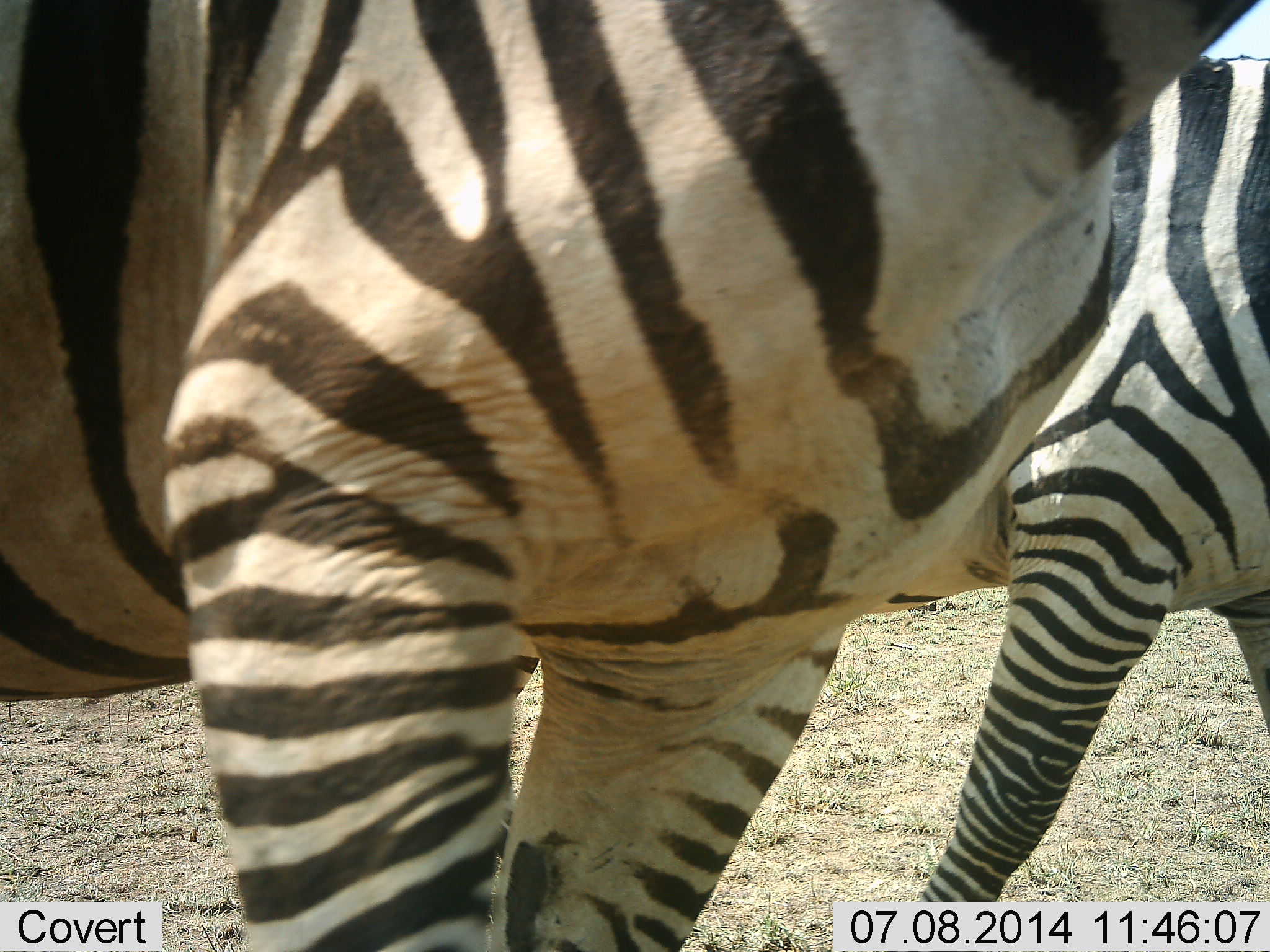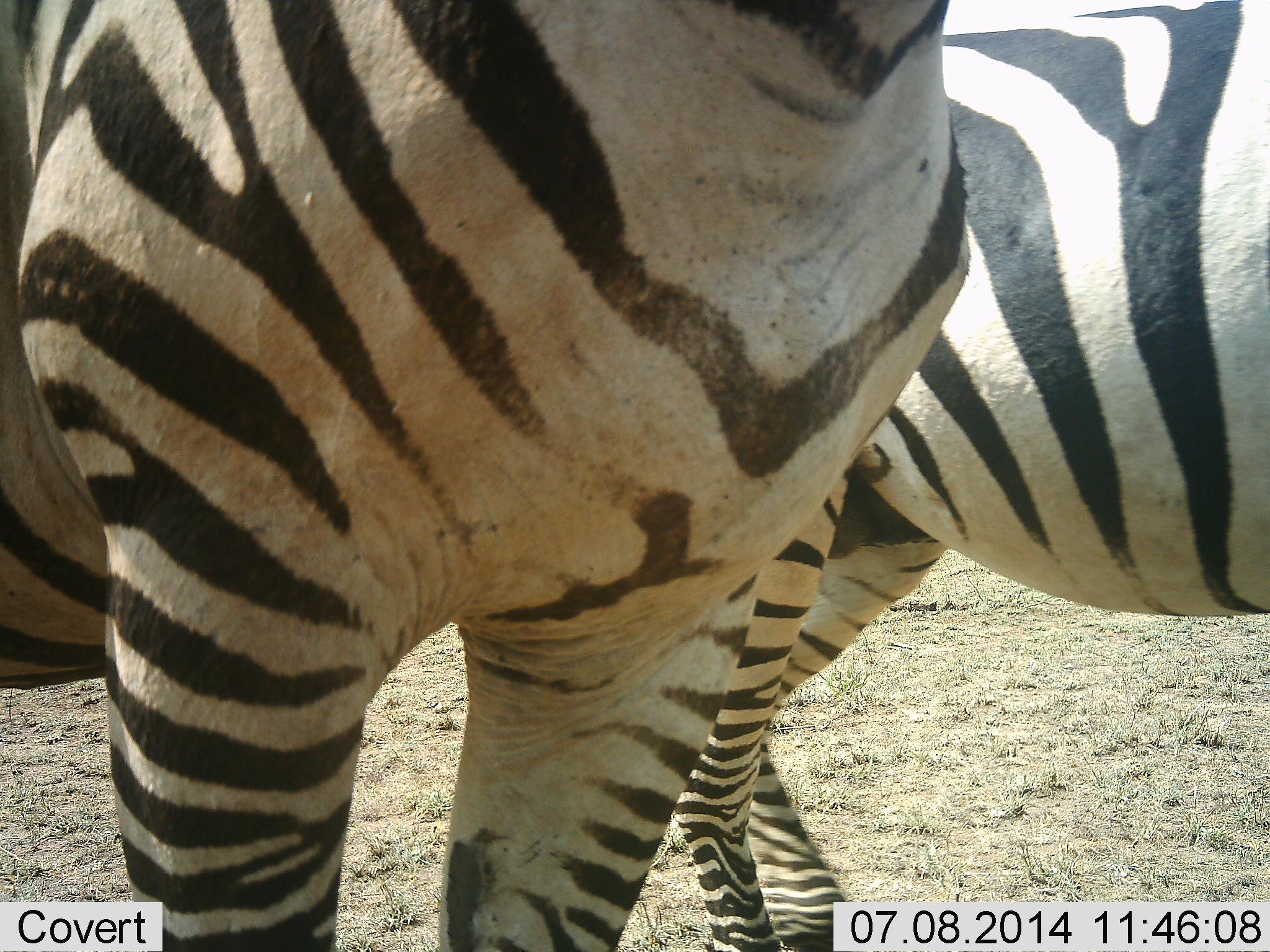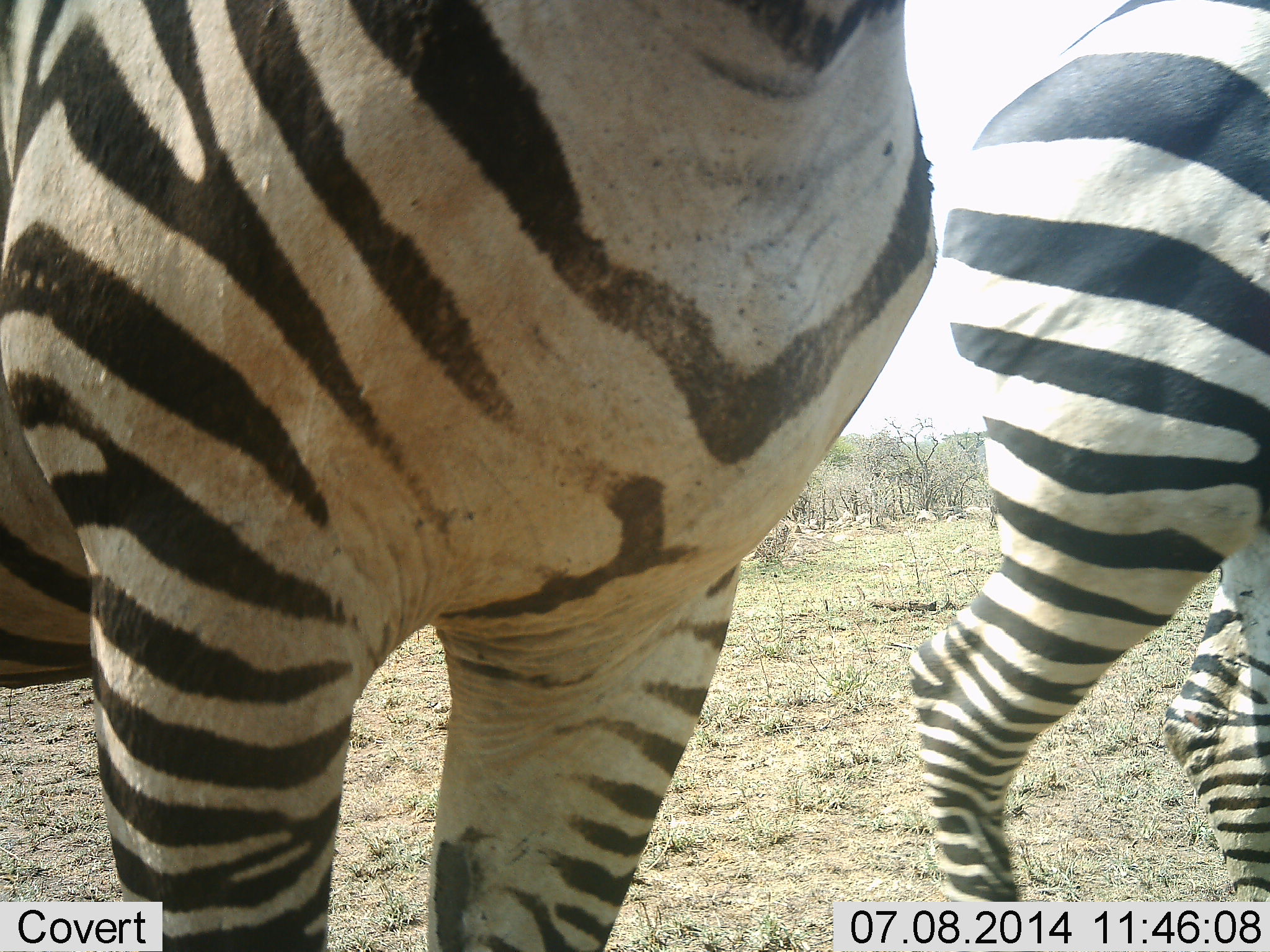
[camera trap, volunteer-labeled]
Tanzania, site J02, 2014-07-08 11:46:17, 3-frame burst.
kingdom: Animalia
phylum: Chordata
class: Mammalia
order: Perissodactyla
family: Equidae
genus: Equus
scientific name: Equus quagga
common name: plains zebra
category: zebra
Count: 2.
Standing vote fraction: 80%.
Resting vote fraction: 0%.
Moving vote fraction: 60%.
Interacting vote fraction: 0%.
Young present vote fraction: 0%.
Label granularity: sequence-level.